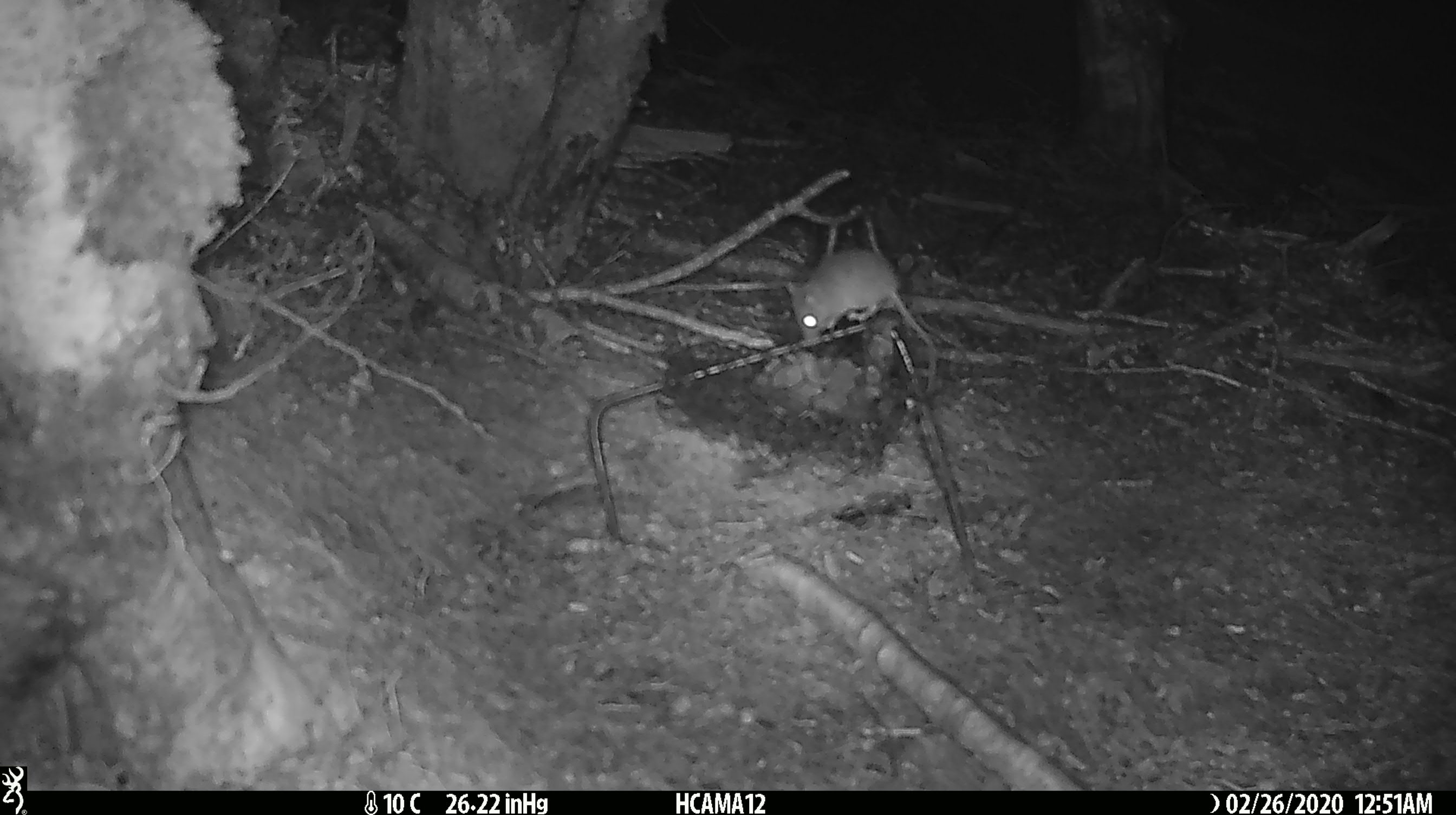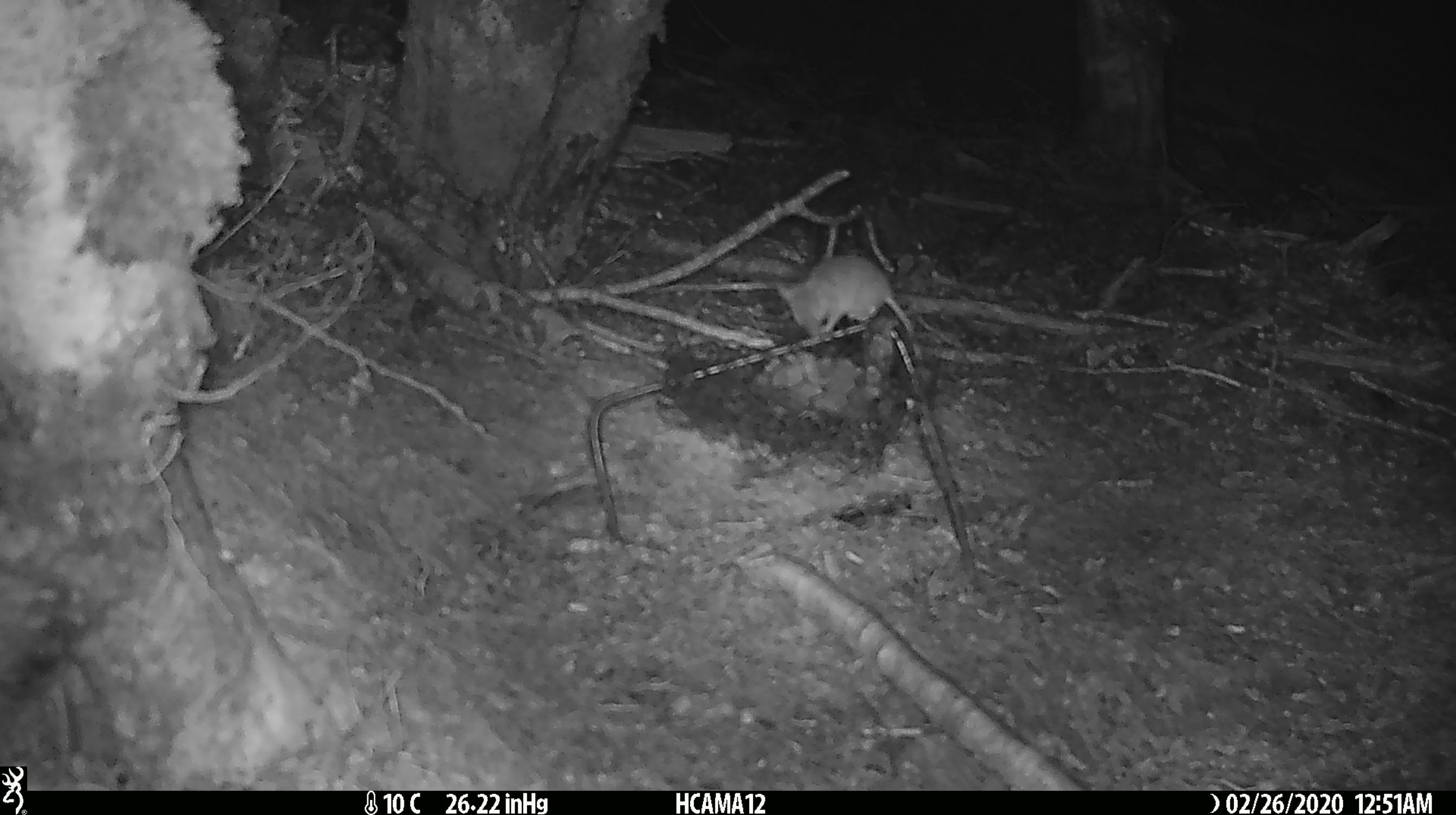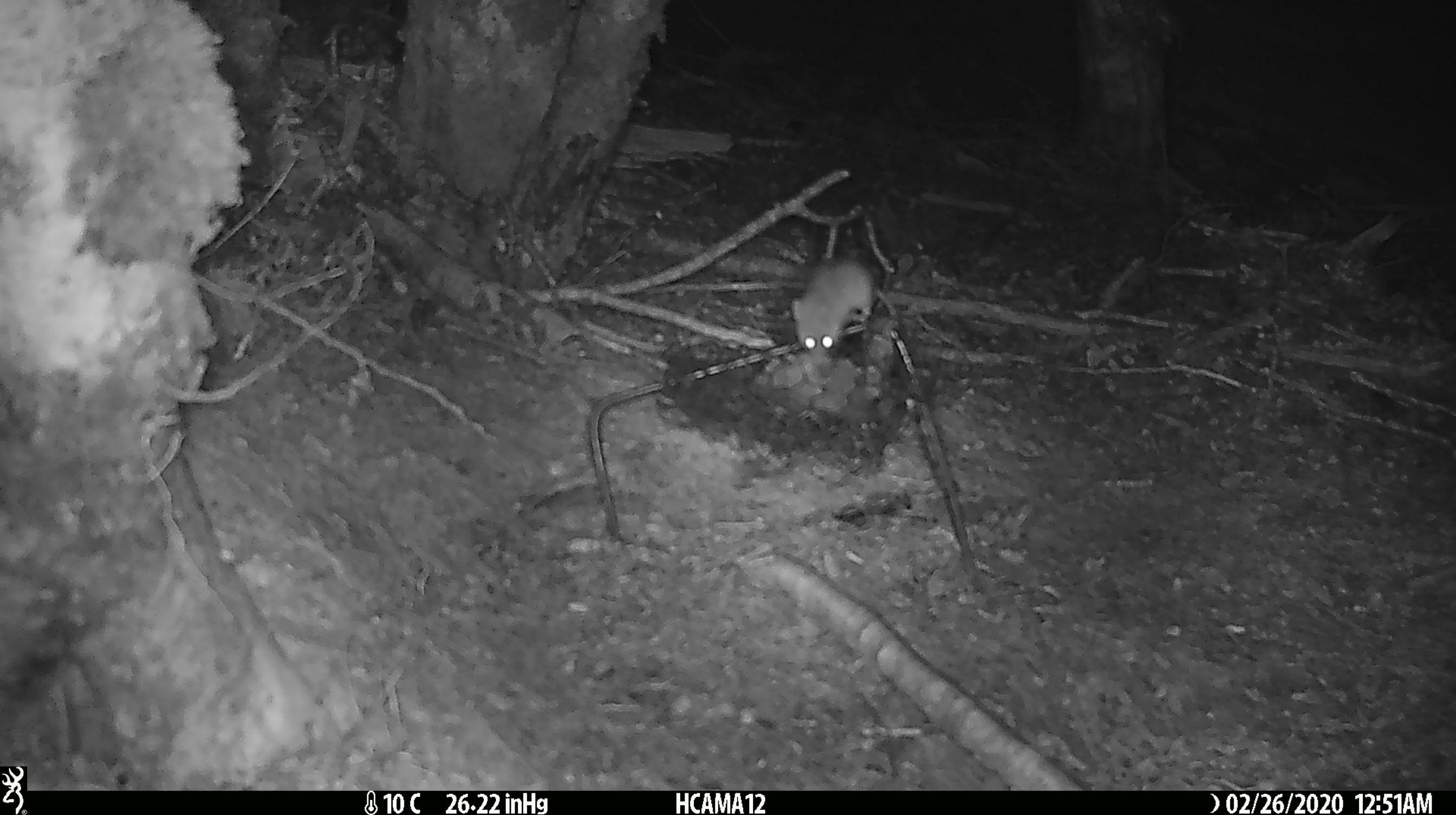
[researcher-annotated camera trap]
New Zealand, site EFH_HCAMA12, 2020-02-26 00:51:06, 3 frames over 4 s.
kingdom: Animalia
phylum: Chordata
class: Mammalia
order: Rodentia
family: Muridae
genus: Mus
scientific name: Mus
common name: mouse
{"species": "mouse (Mus)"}